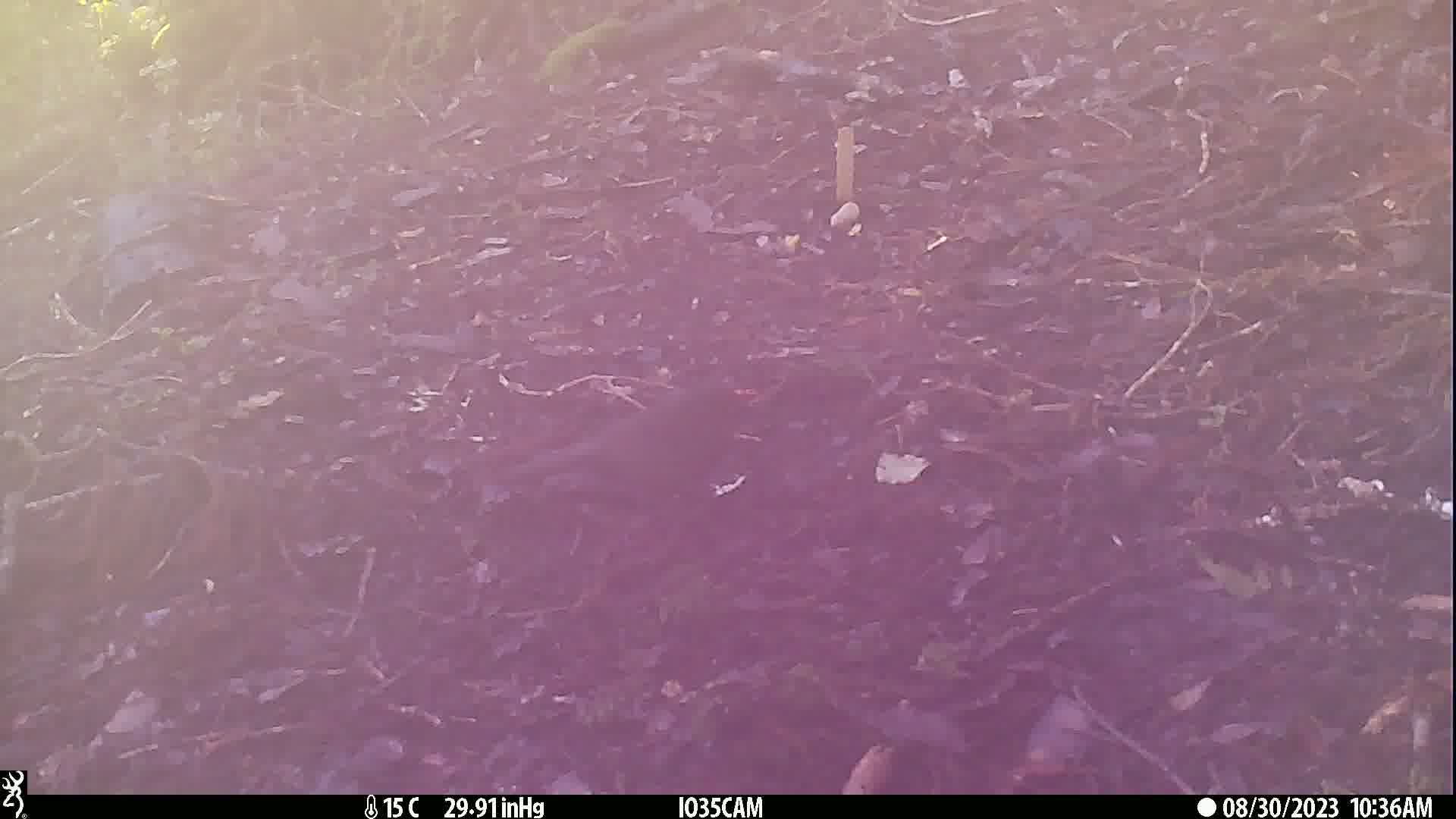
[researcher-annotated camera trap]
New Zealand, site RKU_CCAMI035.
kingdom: Animalia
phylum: Chordata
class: Aves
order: Passeriformes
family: Turdidae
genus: Turdus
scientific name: Turdus merula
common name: eurasian blackbird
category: blackbird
Blackbird (eurasian blackbird) (Turdus merula).